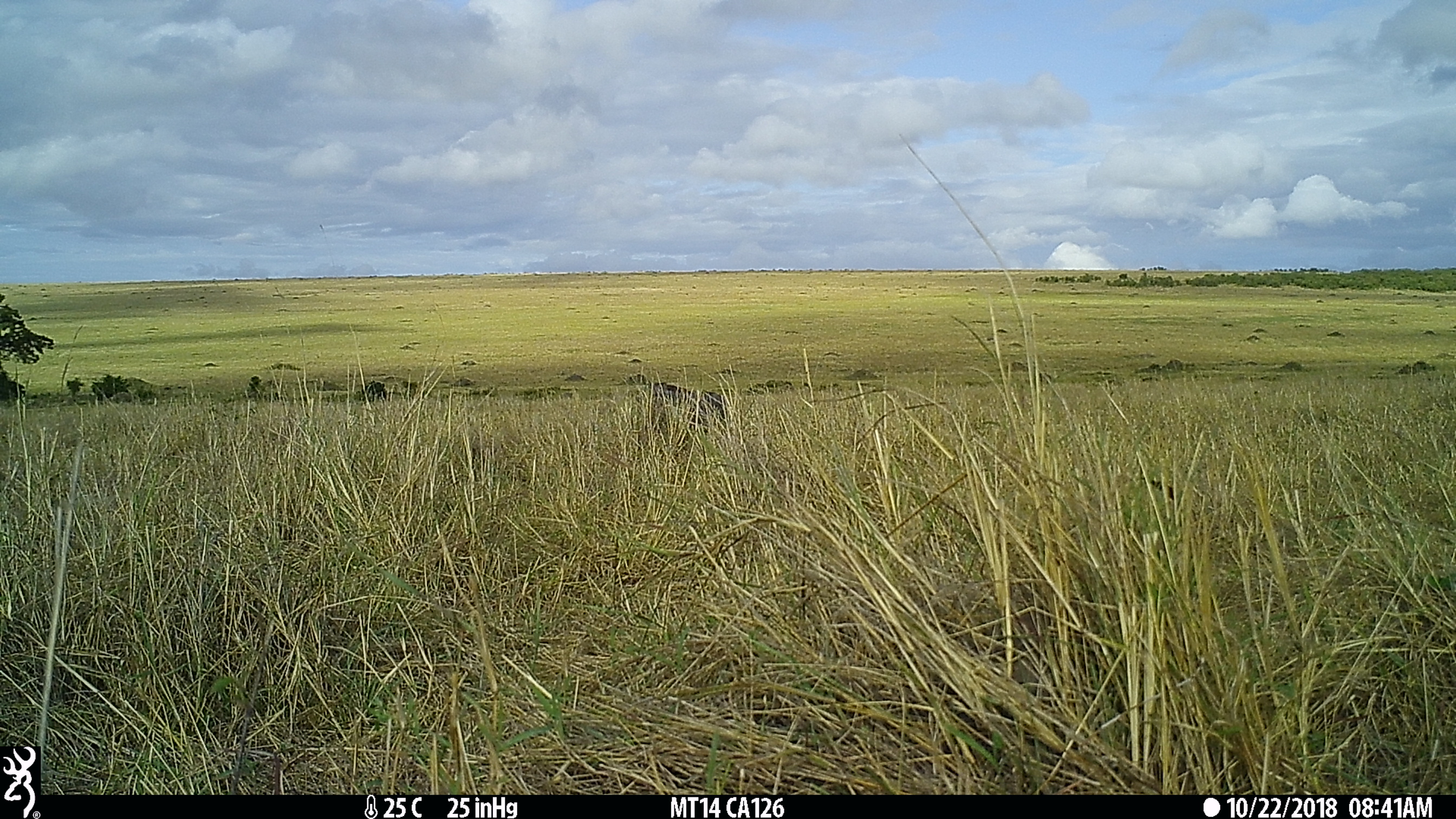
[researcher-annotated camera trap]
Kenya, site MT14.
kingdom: Animalia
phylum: Chordata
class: Mammalia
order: Artiodactyla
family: Suidae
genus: Phacochoerus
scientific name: Phacochoerus africanus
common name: common warthog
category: warthog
Warthog (common warthog) (Phacochoerus africanus).